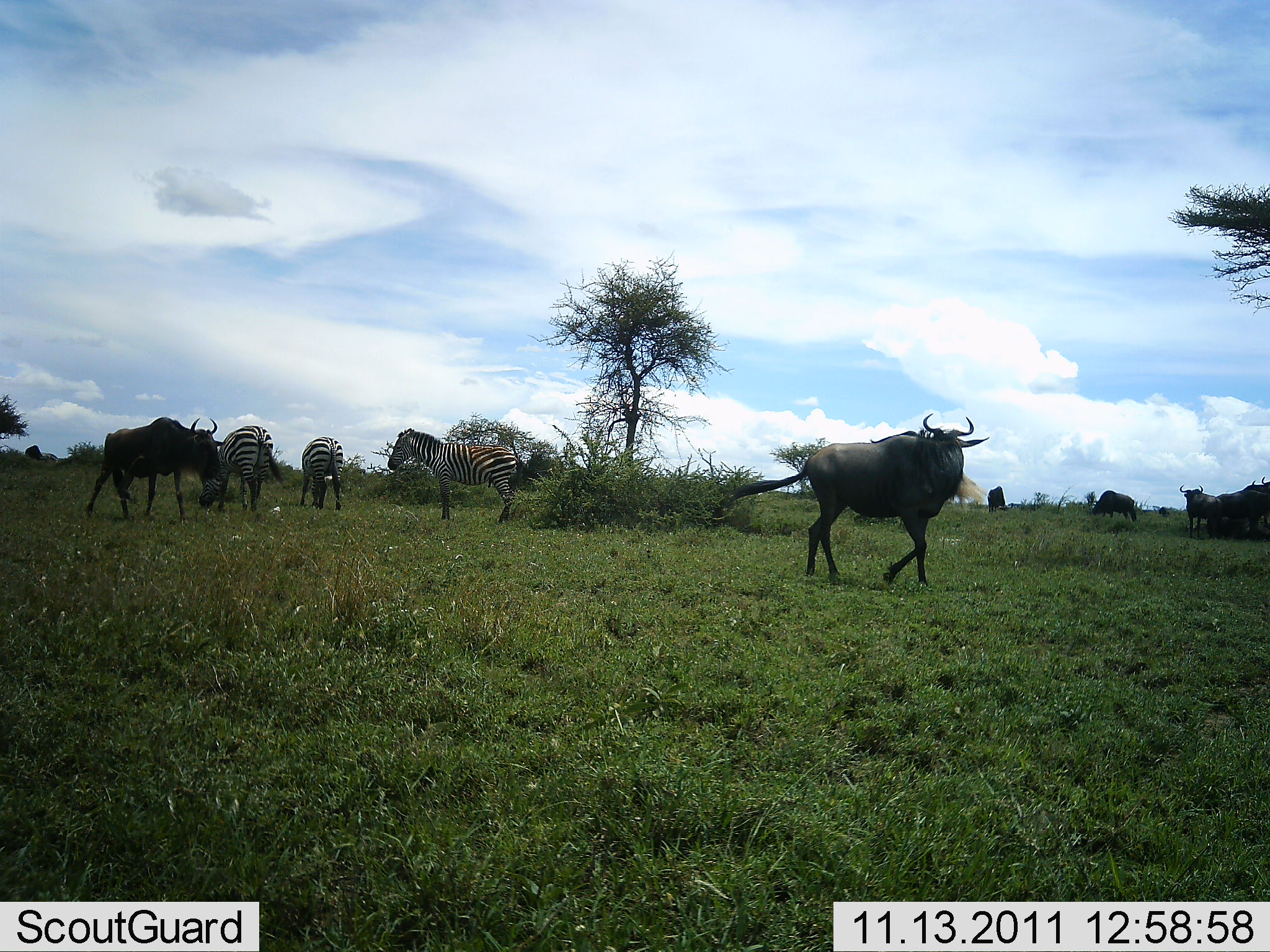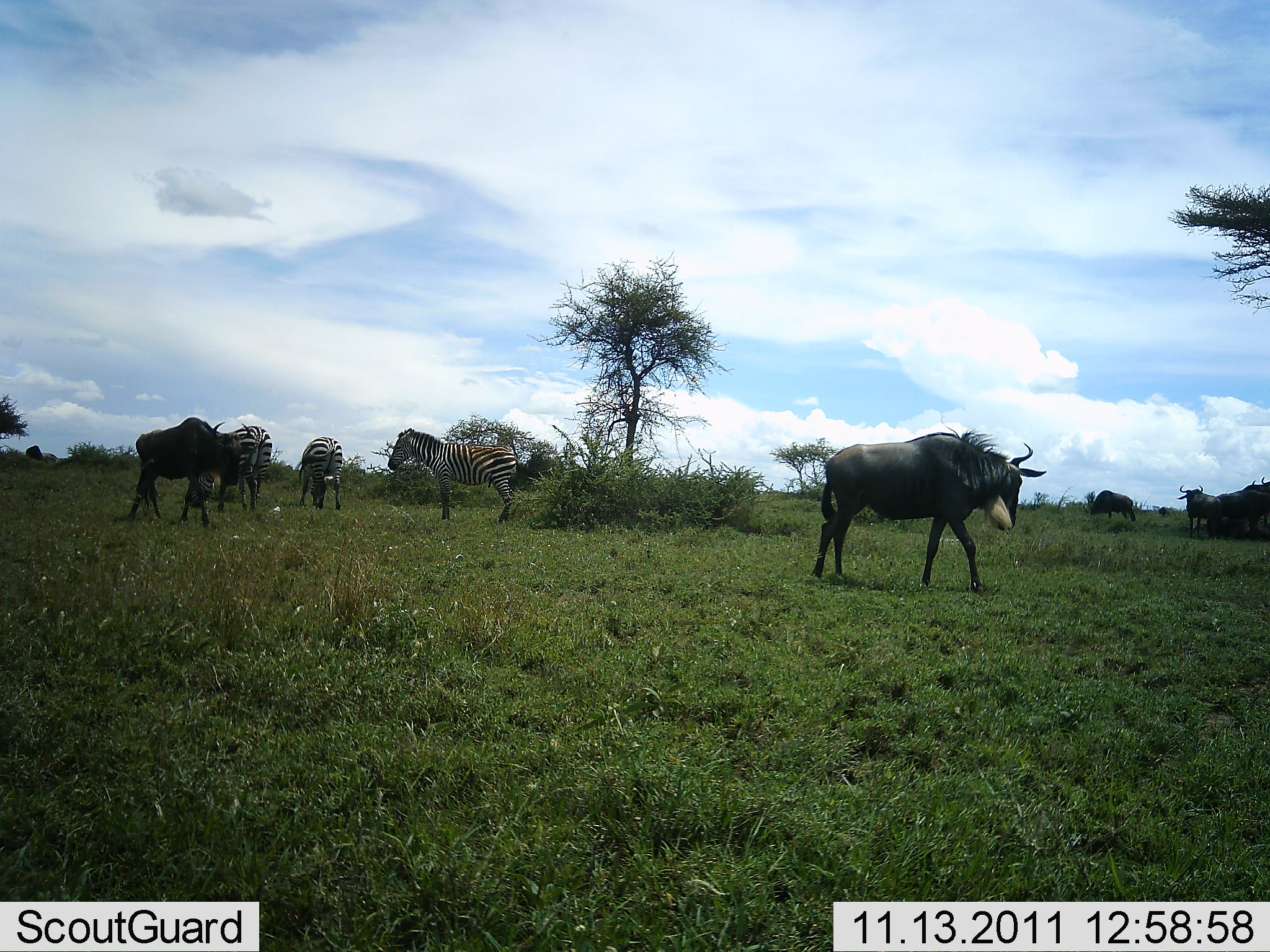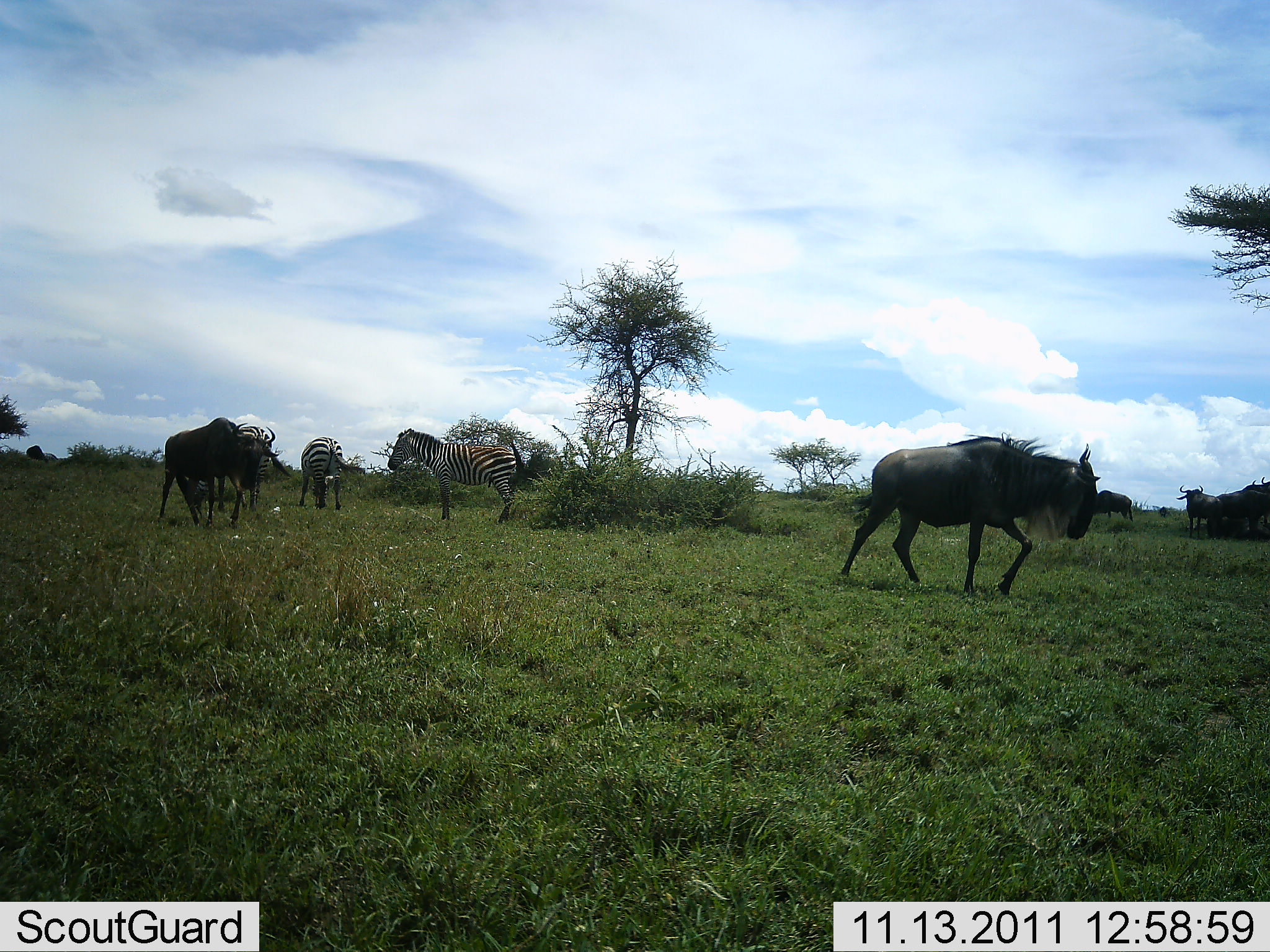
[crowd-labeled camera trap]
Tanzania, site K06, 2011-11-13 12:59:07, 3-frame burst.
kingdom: Animalia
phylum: Chordata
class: Mammalia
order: Artiodactyla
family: Bovidae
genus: Connochaetes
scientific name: Connochaetes taurinus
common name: blue wildebeest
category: wildebeest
Wildebeest (blue wildebeest) (Connochaetes taurinus), count 5. Behavior (volunteer vote fractions): standing 71%, resting 12%, moving 88%, interacting 0%. Young present (vote fraction): 0%. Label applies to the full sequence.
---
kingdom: Animalia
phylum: Chordata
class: Mammalia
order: Perissodactyla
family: Equidae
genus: Equus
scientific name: Equus quagga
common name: plains zebra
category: zebra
Zebra (plains zebra) (Equus quagga), count 3. Behavior (volunteer vote fractions): standing 82%, resting 6%, moving 0%, interacting 0%. Young present (vote fraction): 0%. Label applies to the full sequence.